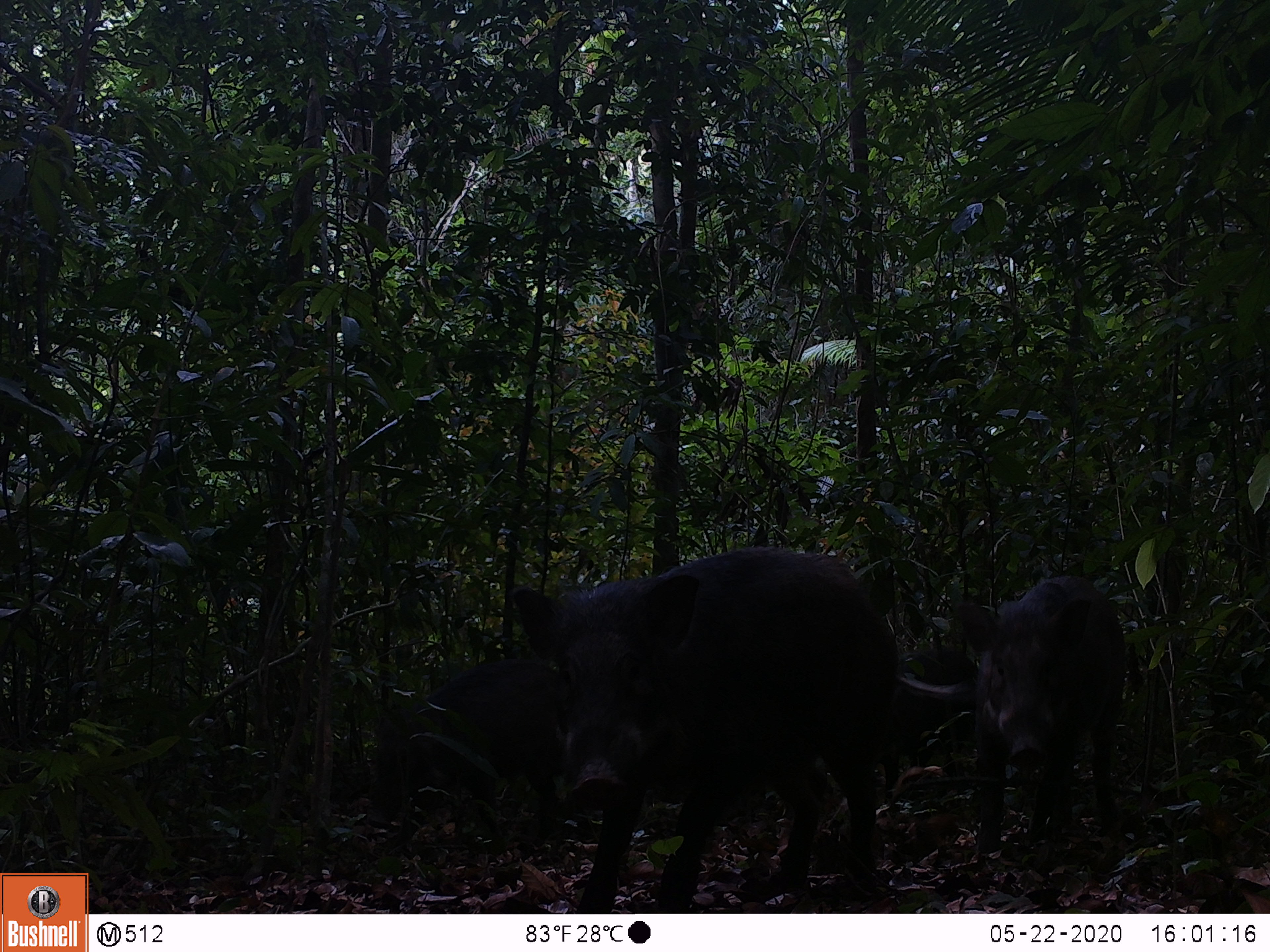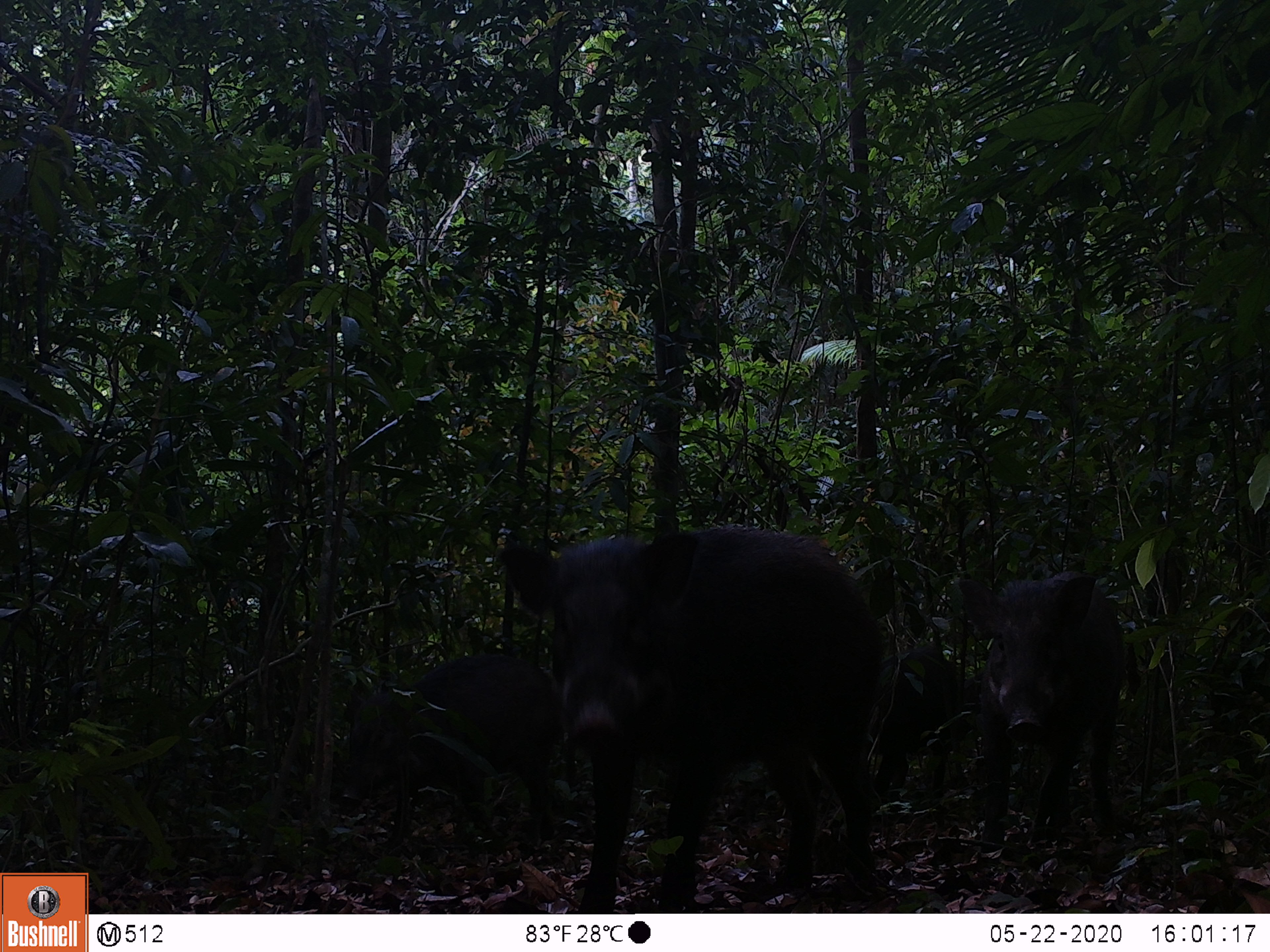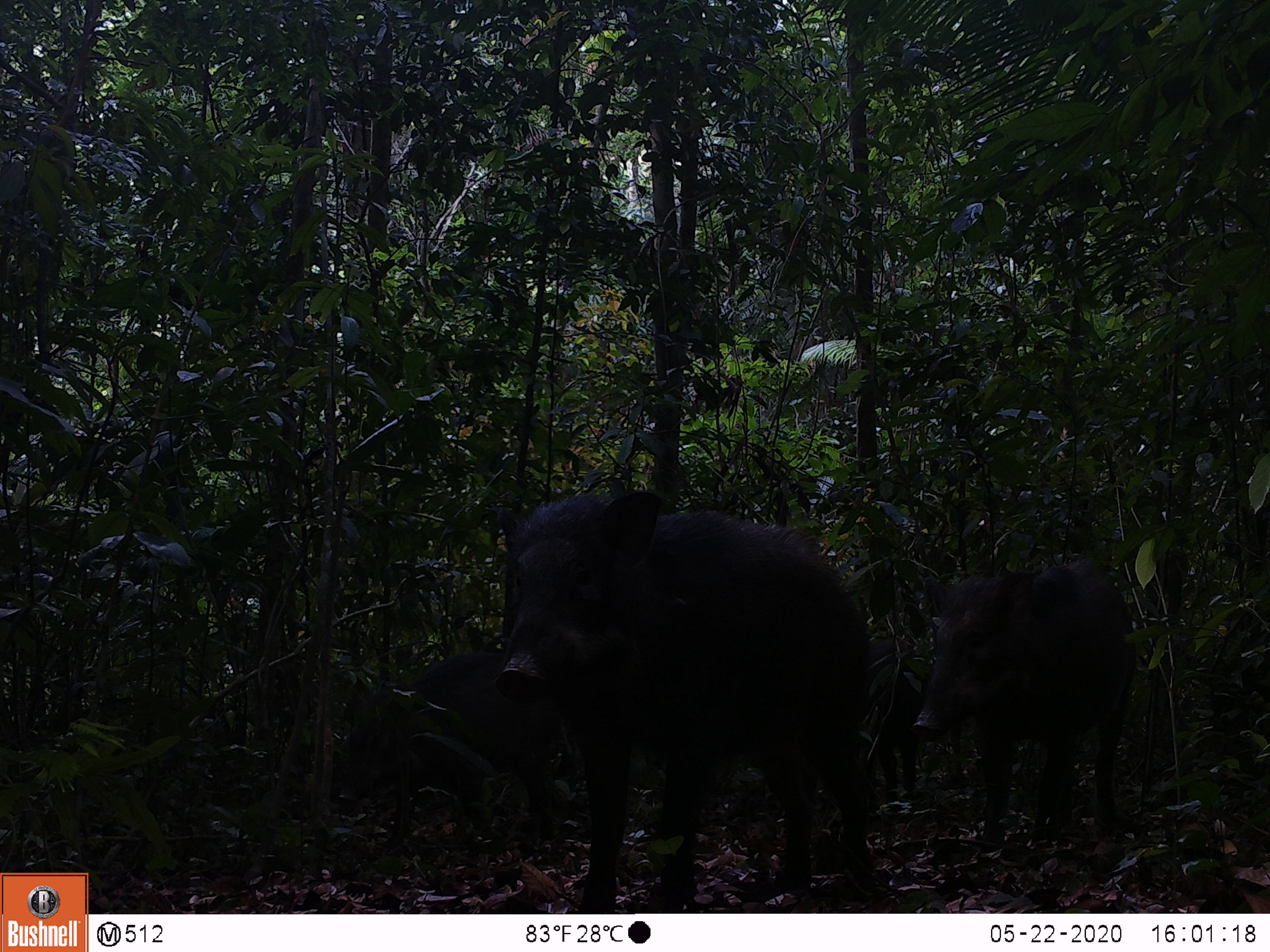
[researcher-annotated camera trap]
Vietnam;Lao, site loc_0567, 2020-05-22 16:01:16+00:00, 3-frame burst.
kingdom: Animalia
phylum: Chordata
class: Mammalia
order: Artiodactyla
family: Suidae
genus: Sus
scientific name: Sus scrofa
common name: eurasian wild pig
Eurasian wild pig (Sus scrofa). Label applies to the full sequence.